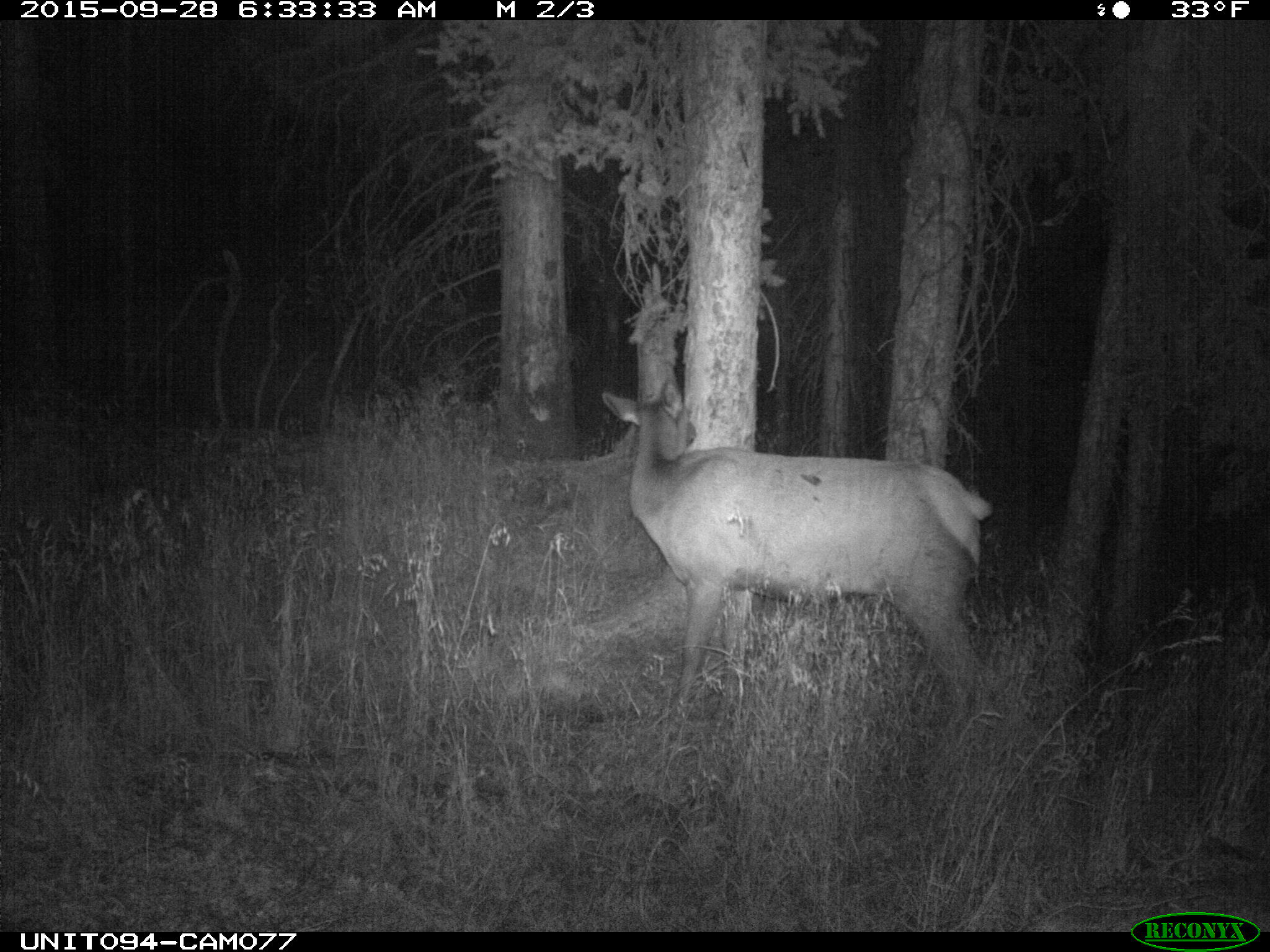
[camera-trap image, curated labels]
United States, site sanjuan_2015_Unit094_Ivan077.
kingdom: Animalia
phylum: Chordata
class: Mammalia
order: Artiodactyla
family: Cervidae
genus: Cervus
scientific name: Cervus elaphus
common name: red deer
Cervus elaphus (red deer).